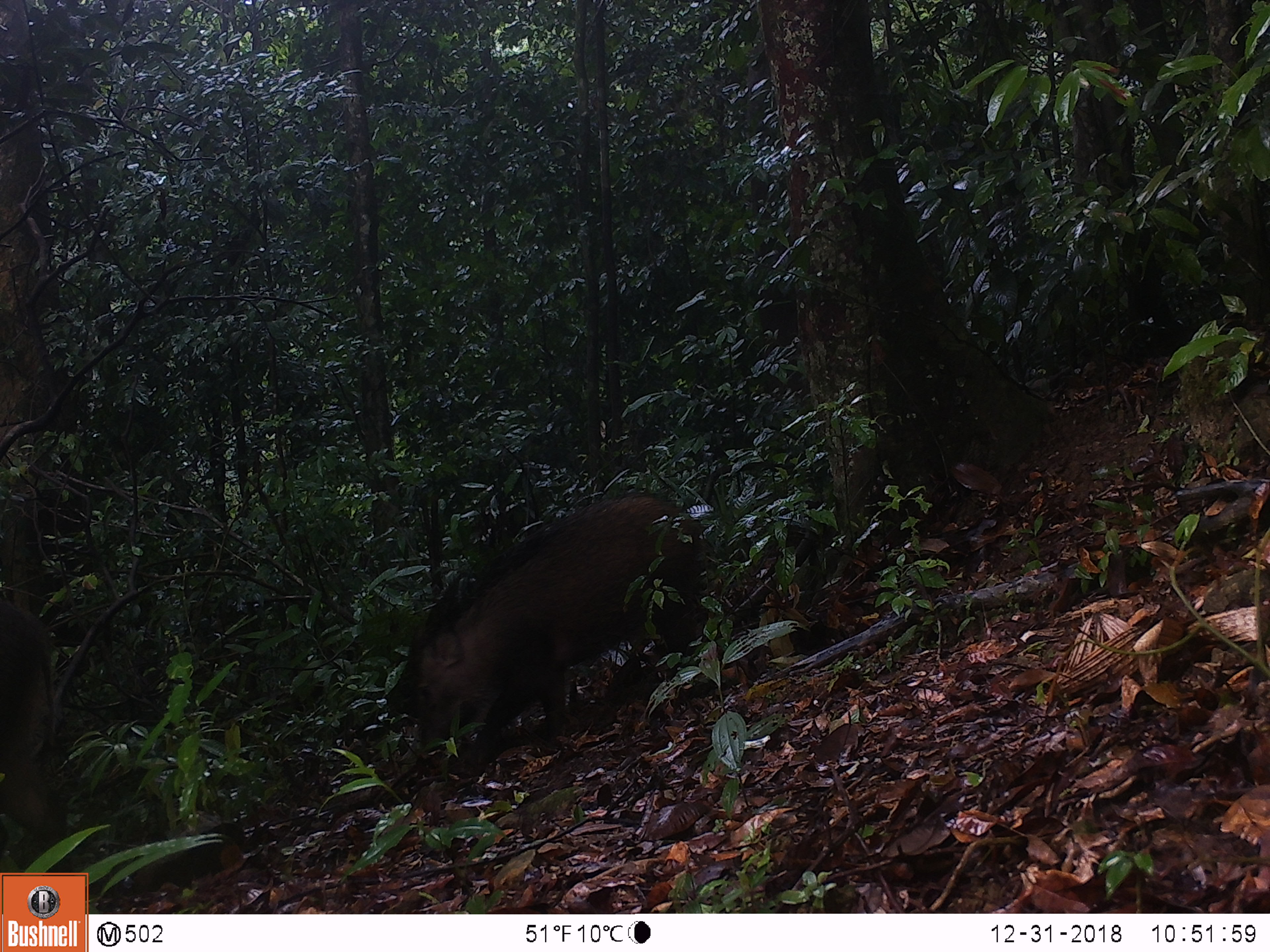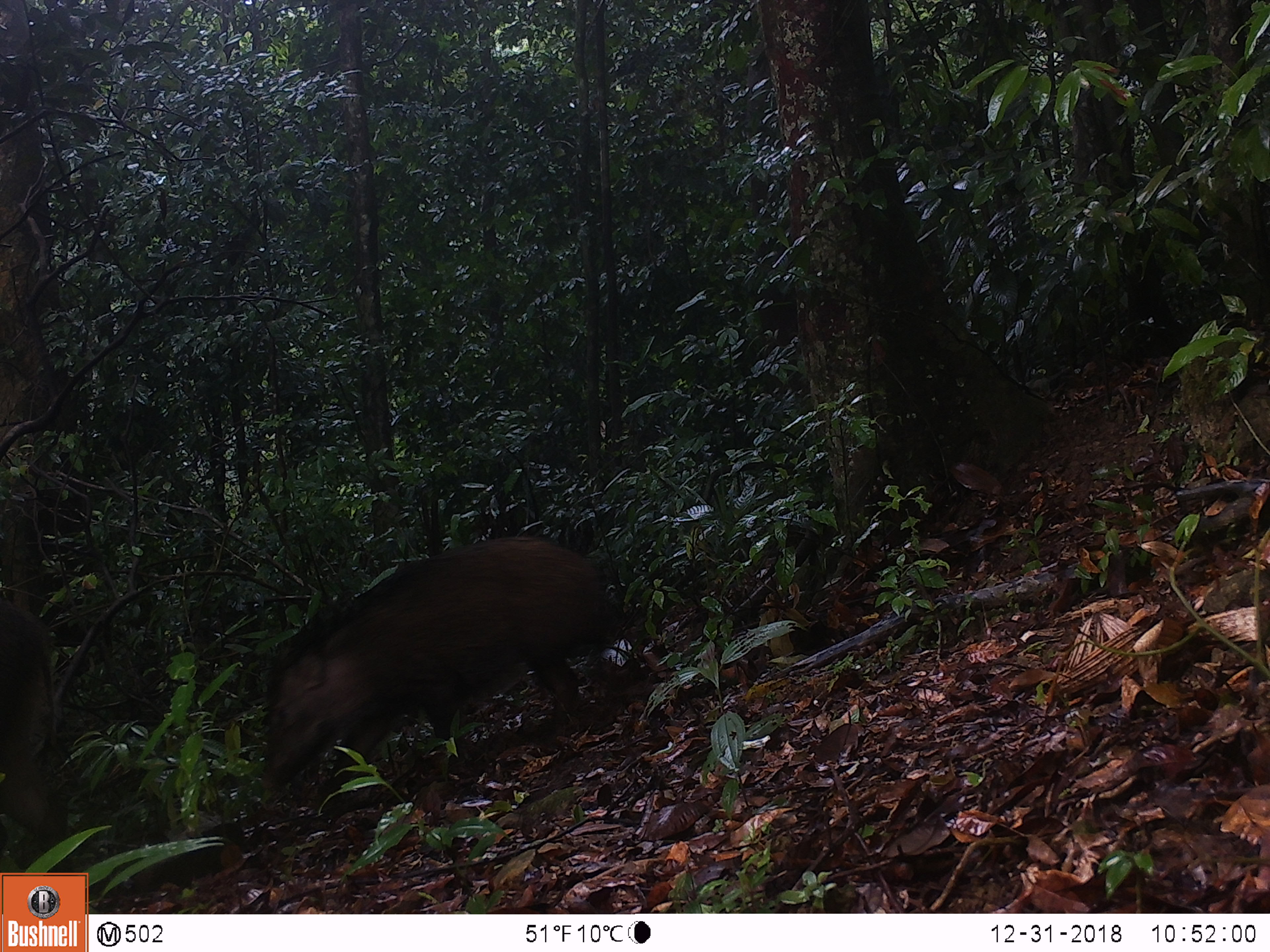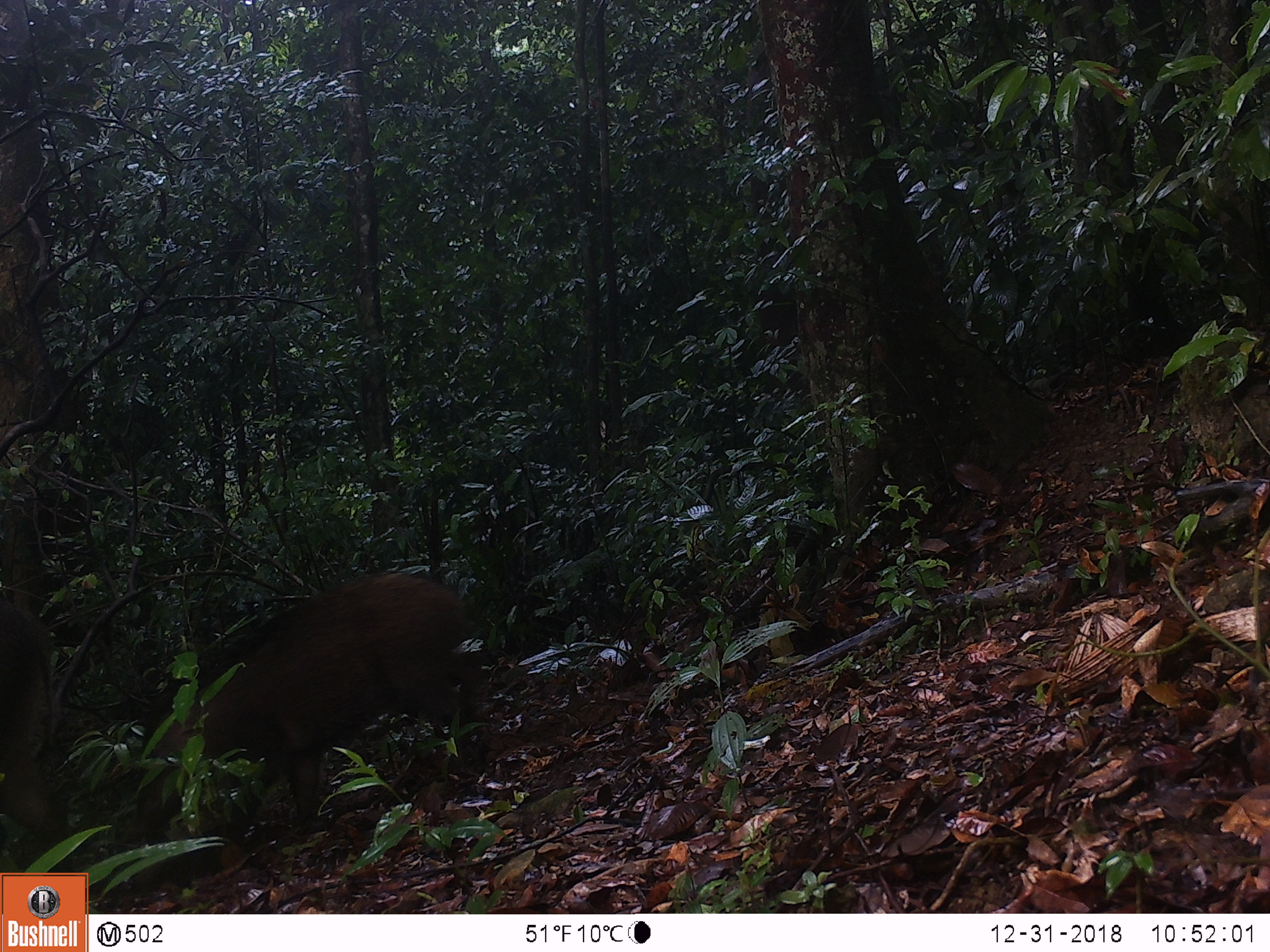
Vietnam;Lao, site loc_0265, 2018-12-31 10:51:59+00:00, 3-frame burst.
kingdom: Animalia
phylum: Chordata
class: Mammalia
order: Artiodactyla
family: Suidae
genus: Sus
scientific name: Sus scrofa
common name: eurasian wild pig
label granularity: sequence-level